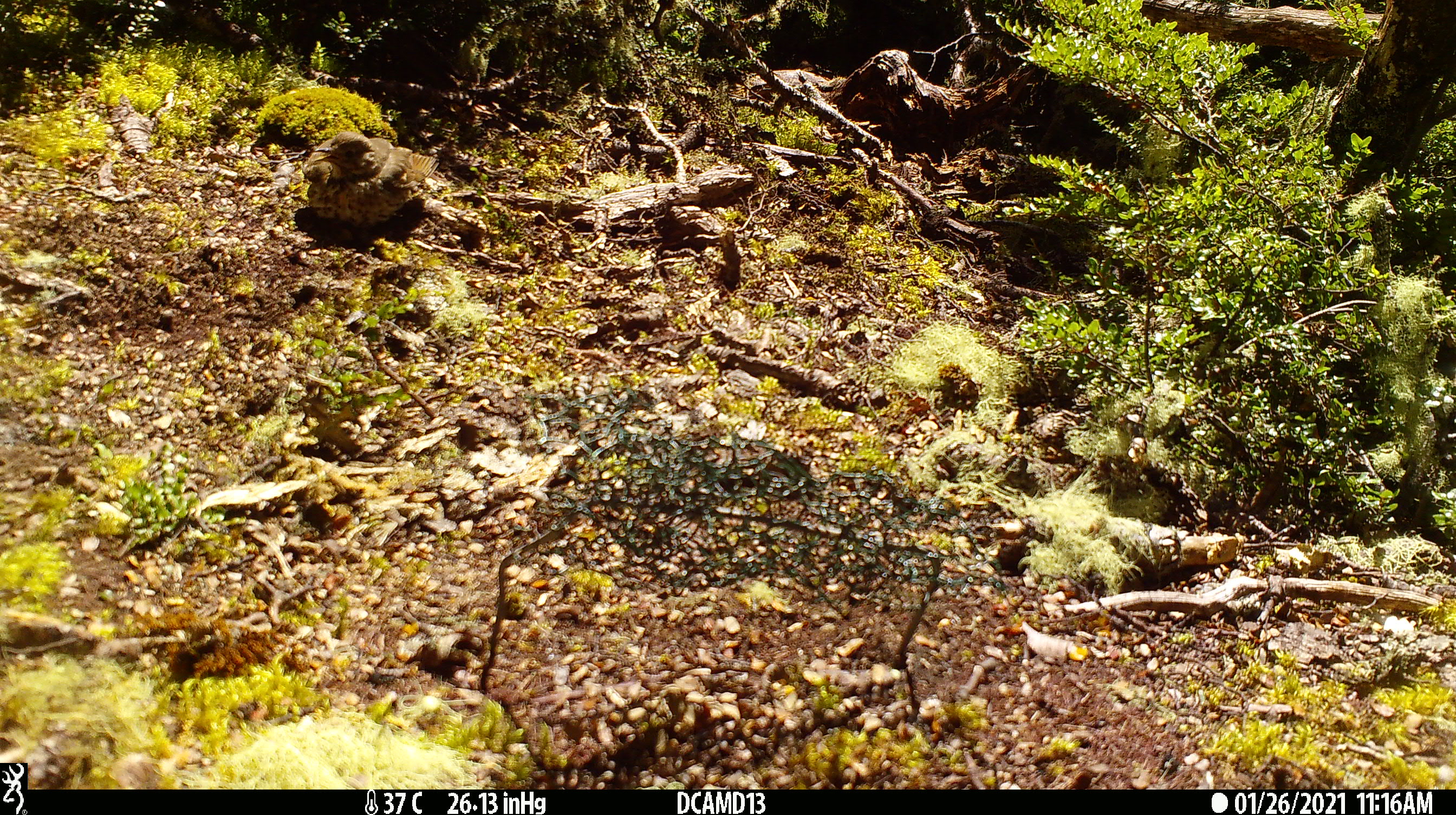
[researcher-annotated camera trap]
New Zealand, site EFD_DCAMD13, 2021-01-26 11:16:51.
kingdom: Animalia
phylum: Chordata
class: Aves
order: Passeriformes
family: Turdidae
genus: Turdus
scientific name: Turdus philomelos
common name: song thrush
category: thrush